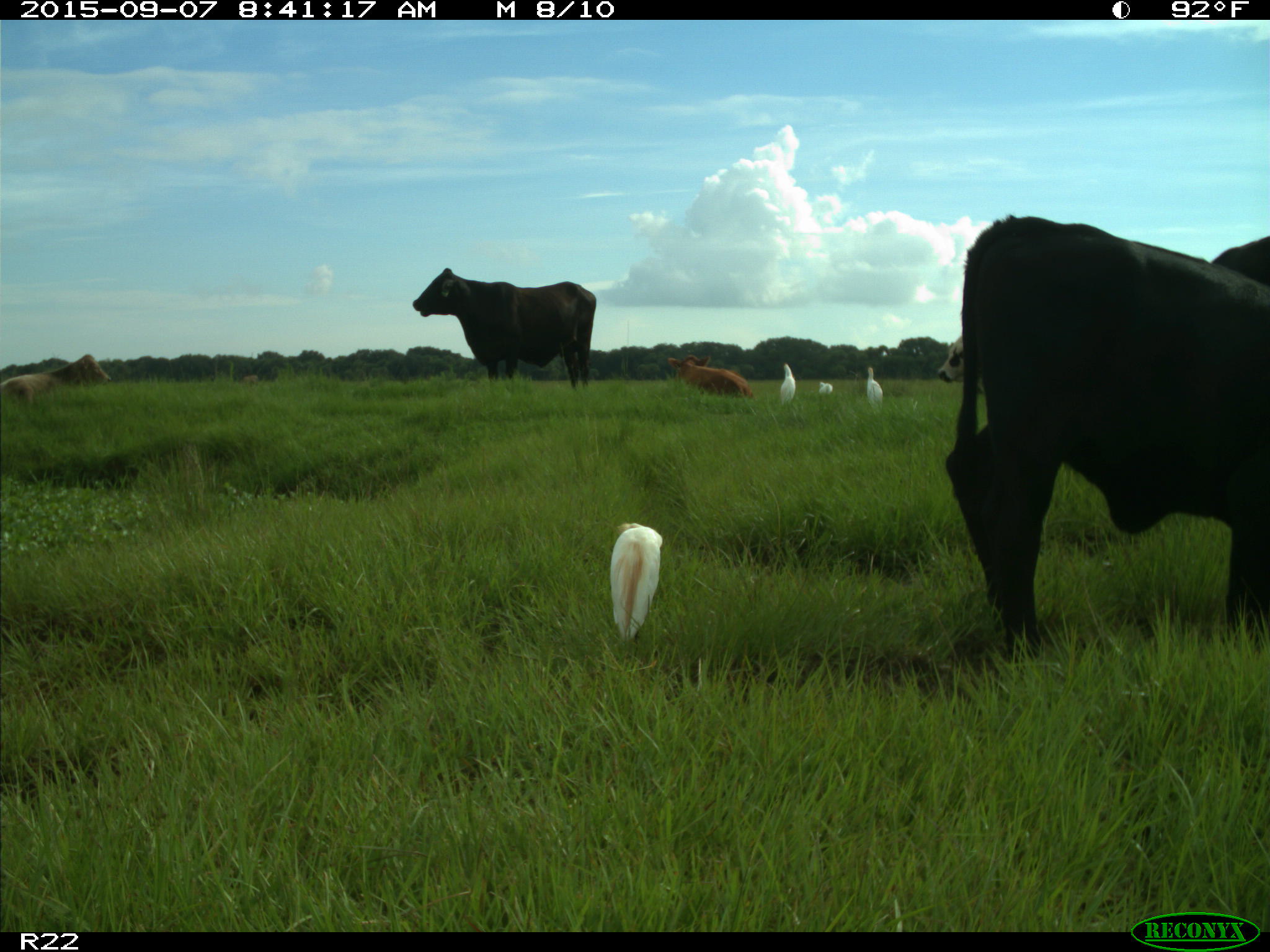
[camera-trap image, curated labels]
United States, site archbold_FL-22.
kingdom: Animalia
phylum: Chordata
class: Mammalia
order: Artiodactyla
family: Bovidae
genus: Bos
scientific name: Bos taurus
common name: domestic cow